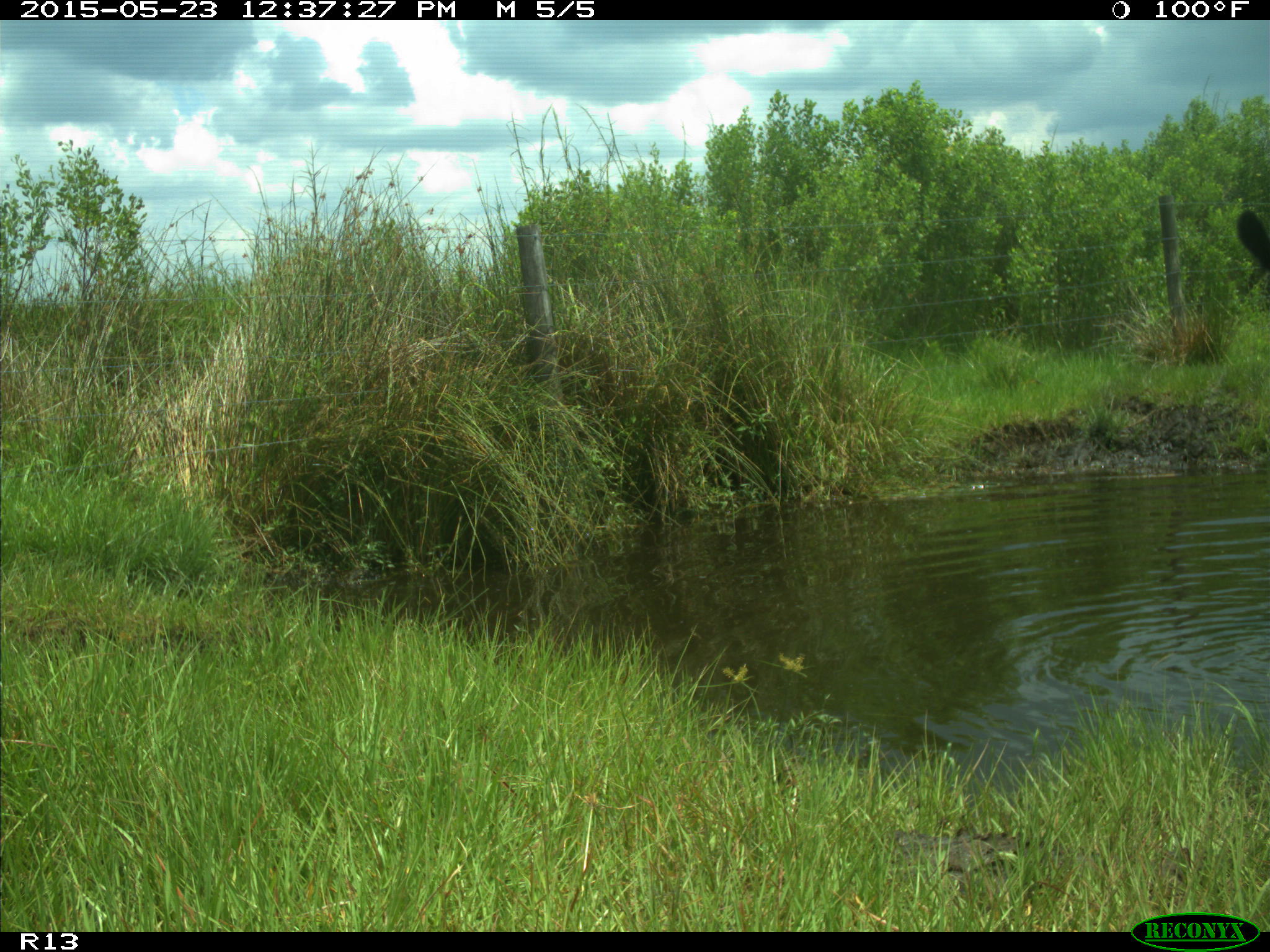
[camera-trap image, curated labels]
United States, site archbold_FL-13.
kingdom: Animalia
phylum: Chordata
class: Mammalia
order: Artiodactyla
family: Bovidae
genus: Bos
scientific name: Bos taurus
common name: domestic cow